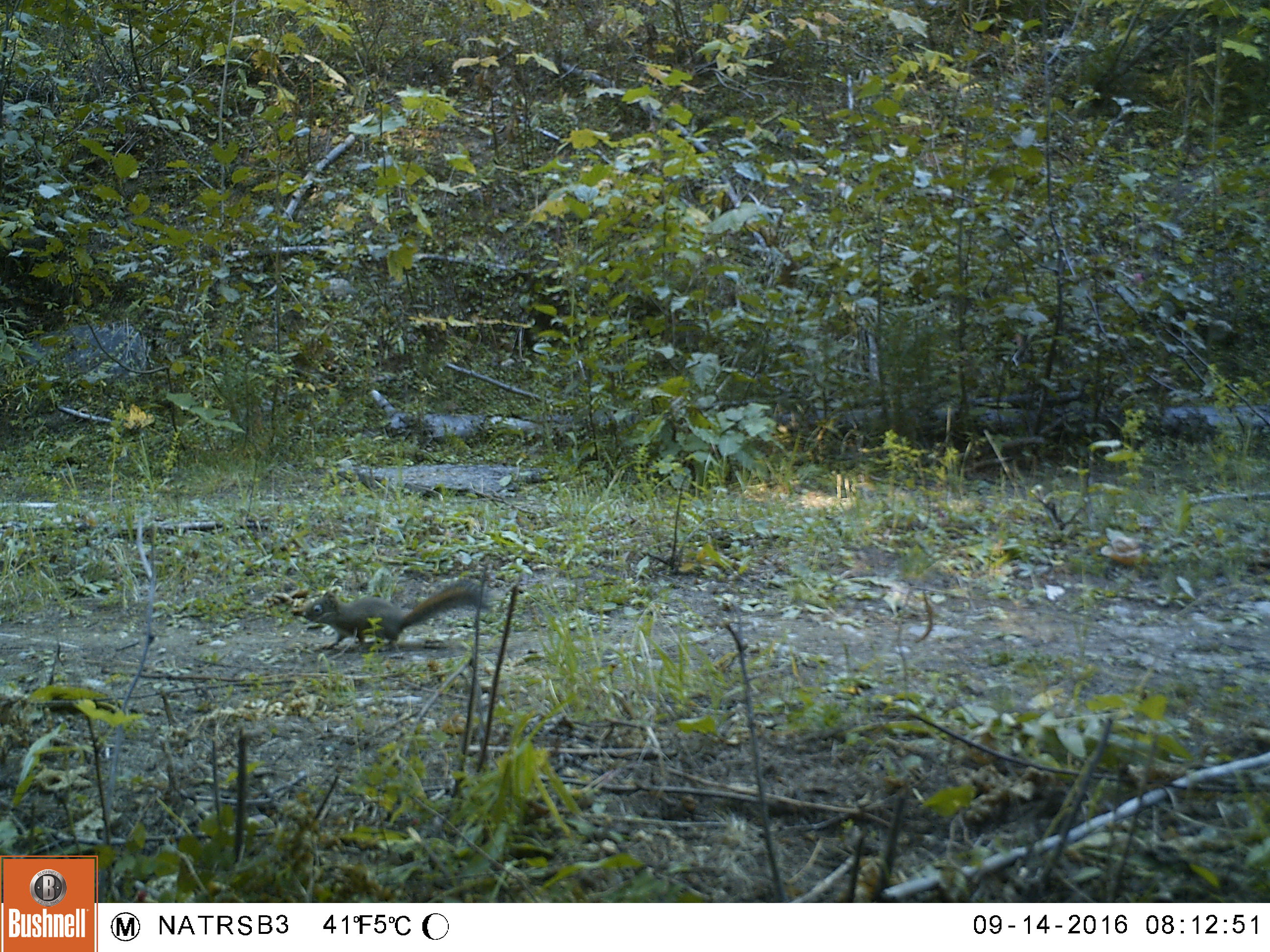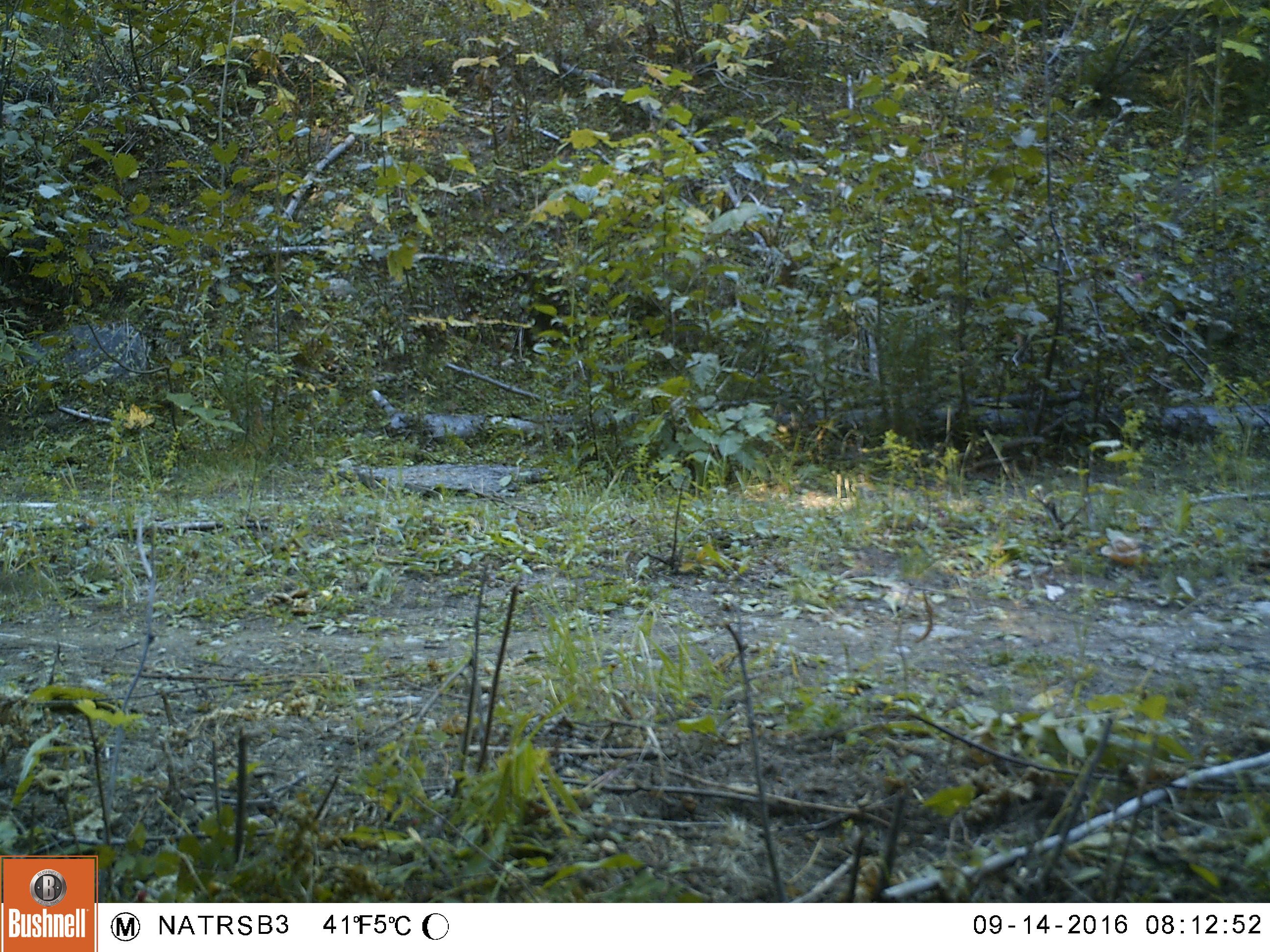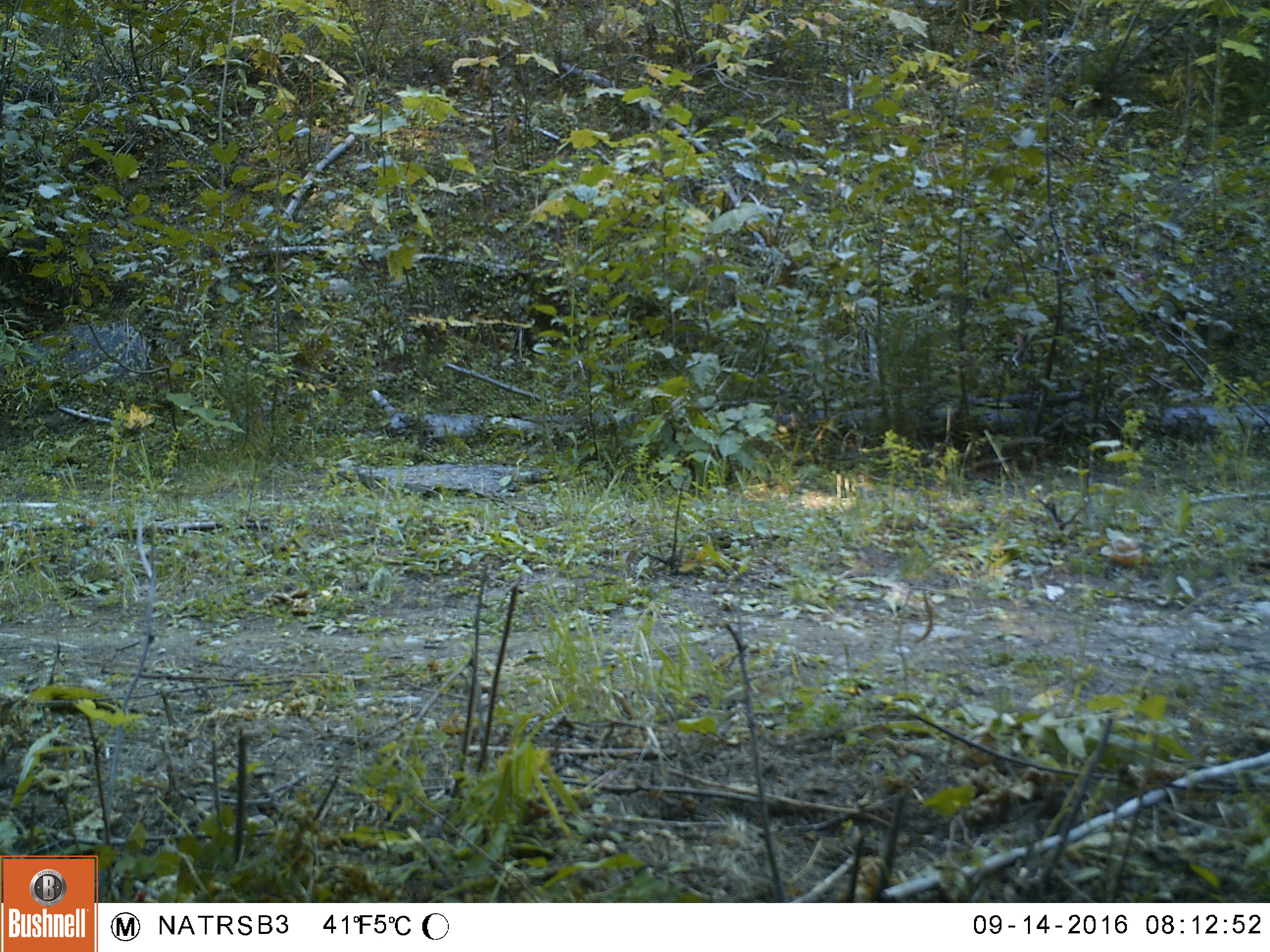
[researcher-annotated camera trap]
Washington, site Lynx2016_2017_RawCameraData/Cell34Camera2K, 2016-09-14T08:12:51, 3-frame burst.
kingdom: Animalia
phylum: Chordata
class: Mammalia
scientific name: Mammalia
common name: small mammal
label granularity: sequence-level